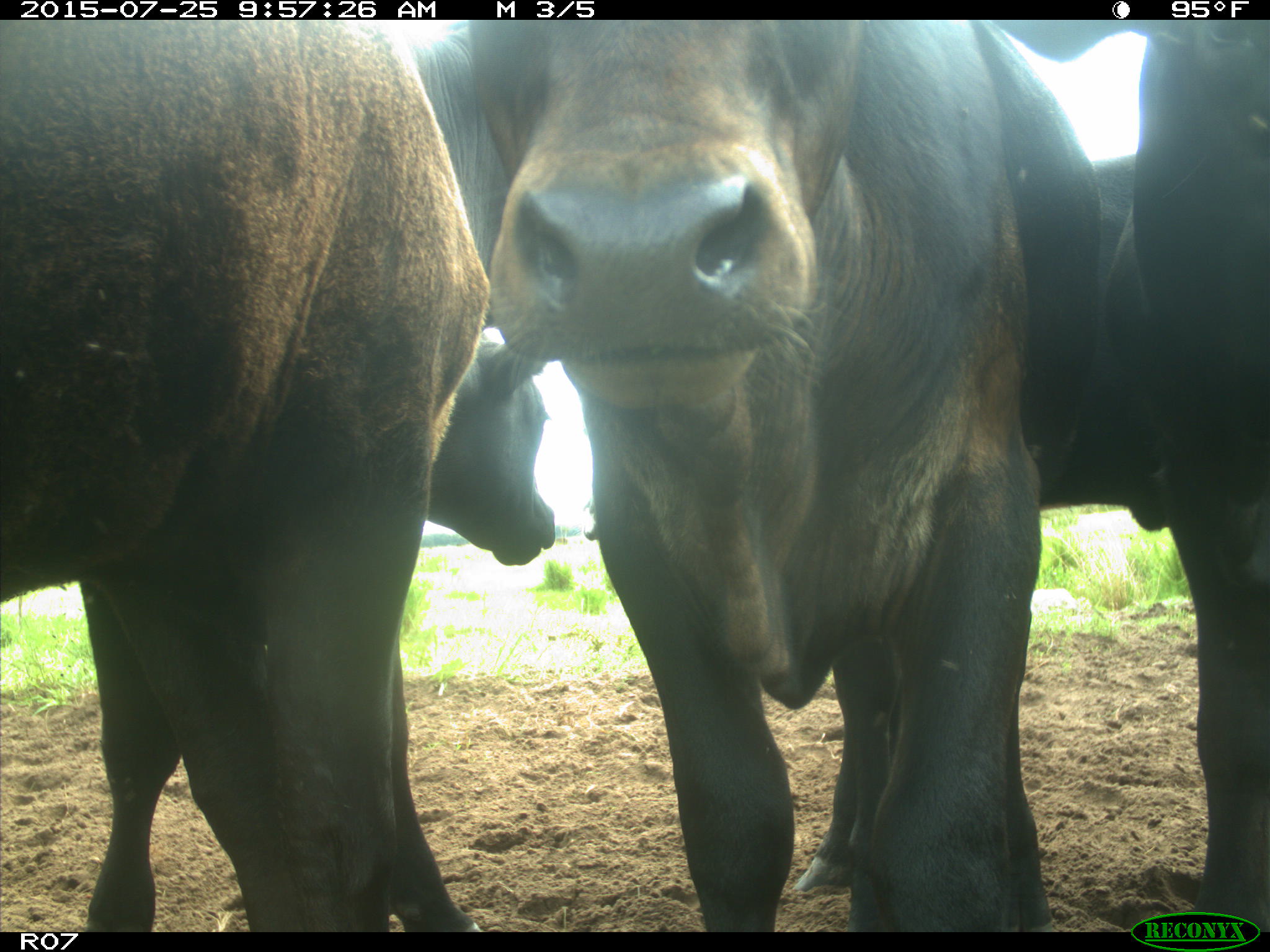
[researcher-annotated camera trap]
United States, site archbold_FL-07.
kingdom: Animalia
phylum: Chordata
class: Mammalia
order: Artiodactyla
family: Bovidae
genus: Bos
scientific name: Bos taurus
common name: domestic cow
Bos taurus (domestic cow).